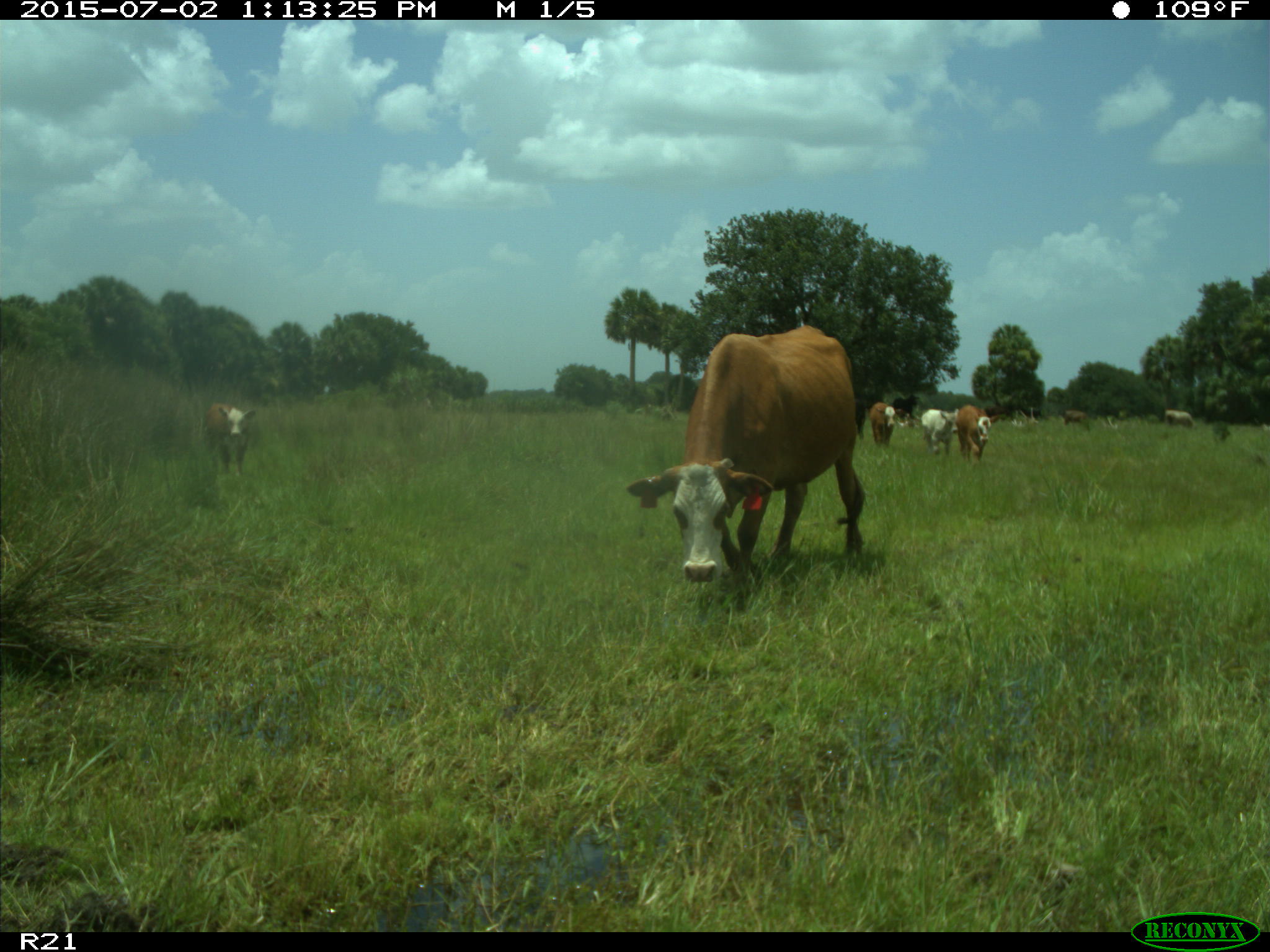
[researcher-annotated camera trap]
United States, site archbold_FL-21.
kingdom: Animalia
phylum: Chordata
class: Mammalia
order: Artiodactyla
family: Bovidae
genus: Bos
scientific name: Bos taurus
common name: domestic cow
Bos taurus (domestic cow).